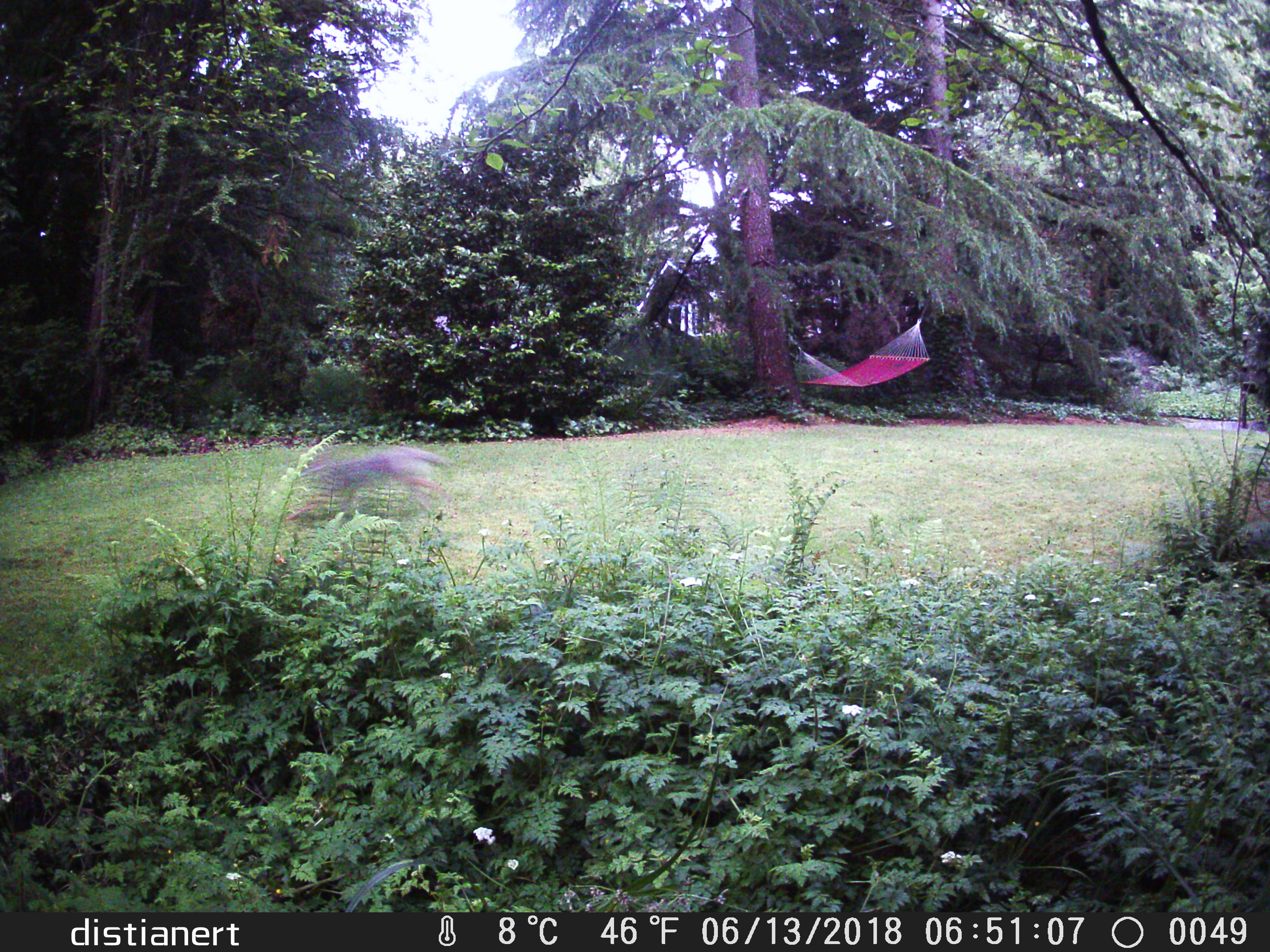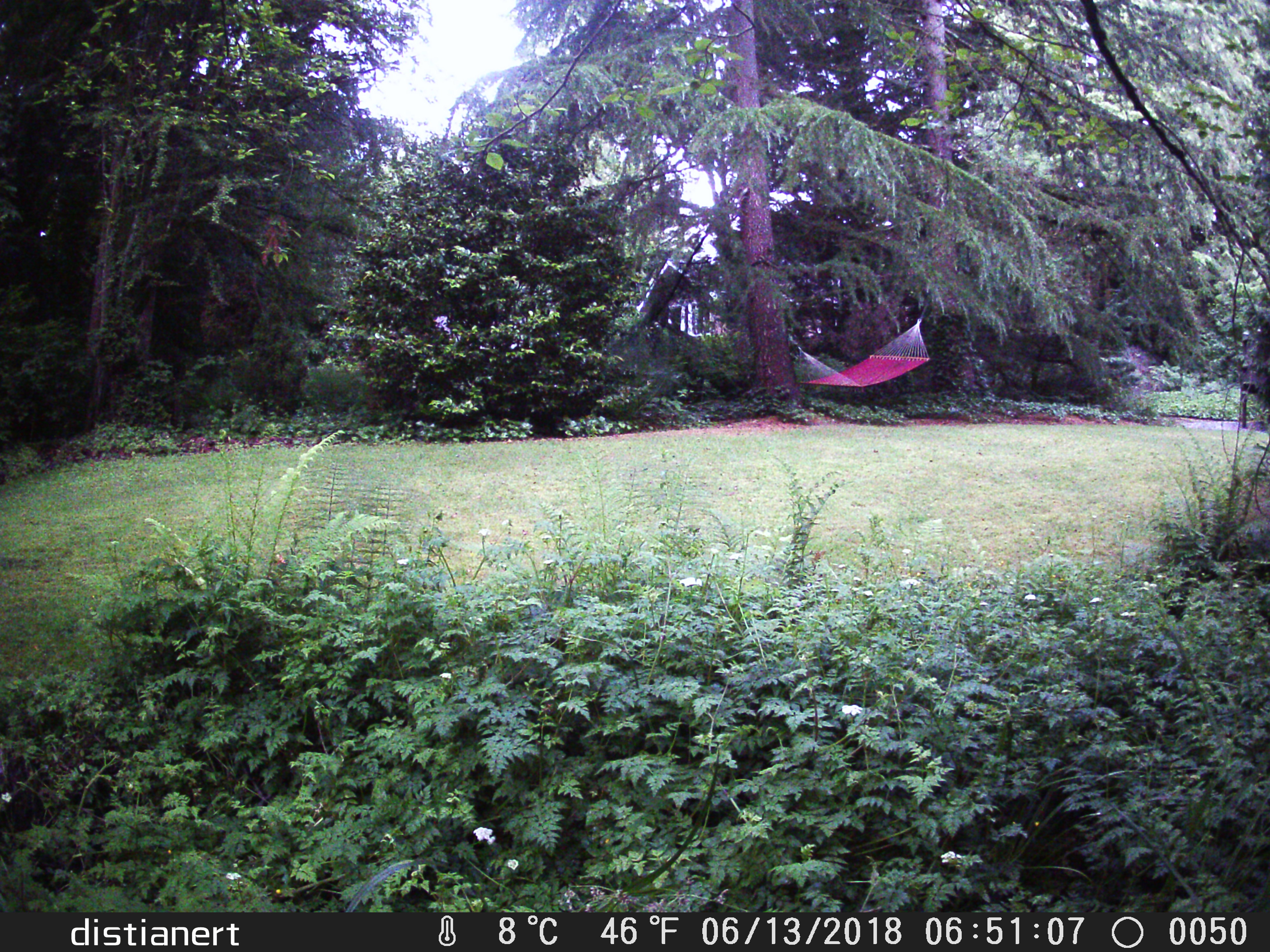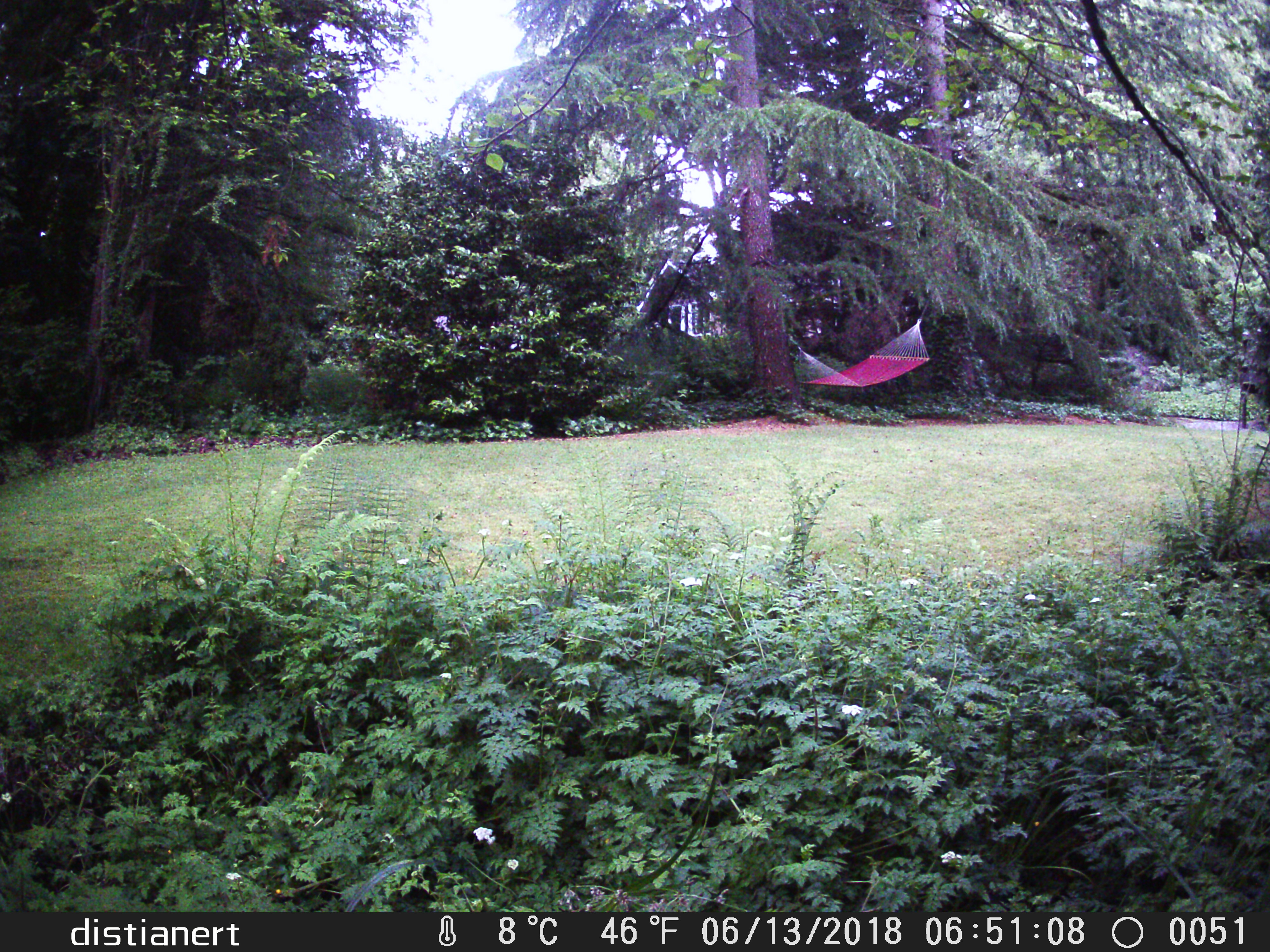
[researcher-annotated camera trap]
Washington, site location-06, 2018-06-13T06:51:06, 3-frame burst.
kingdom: Animalia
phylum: Chordata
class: Mammalia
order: Carnivora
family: Canidae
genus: Canis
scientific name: Canis latrans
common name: coyote